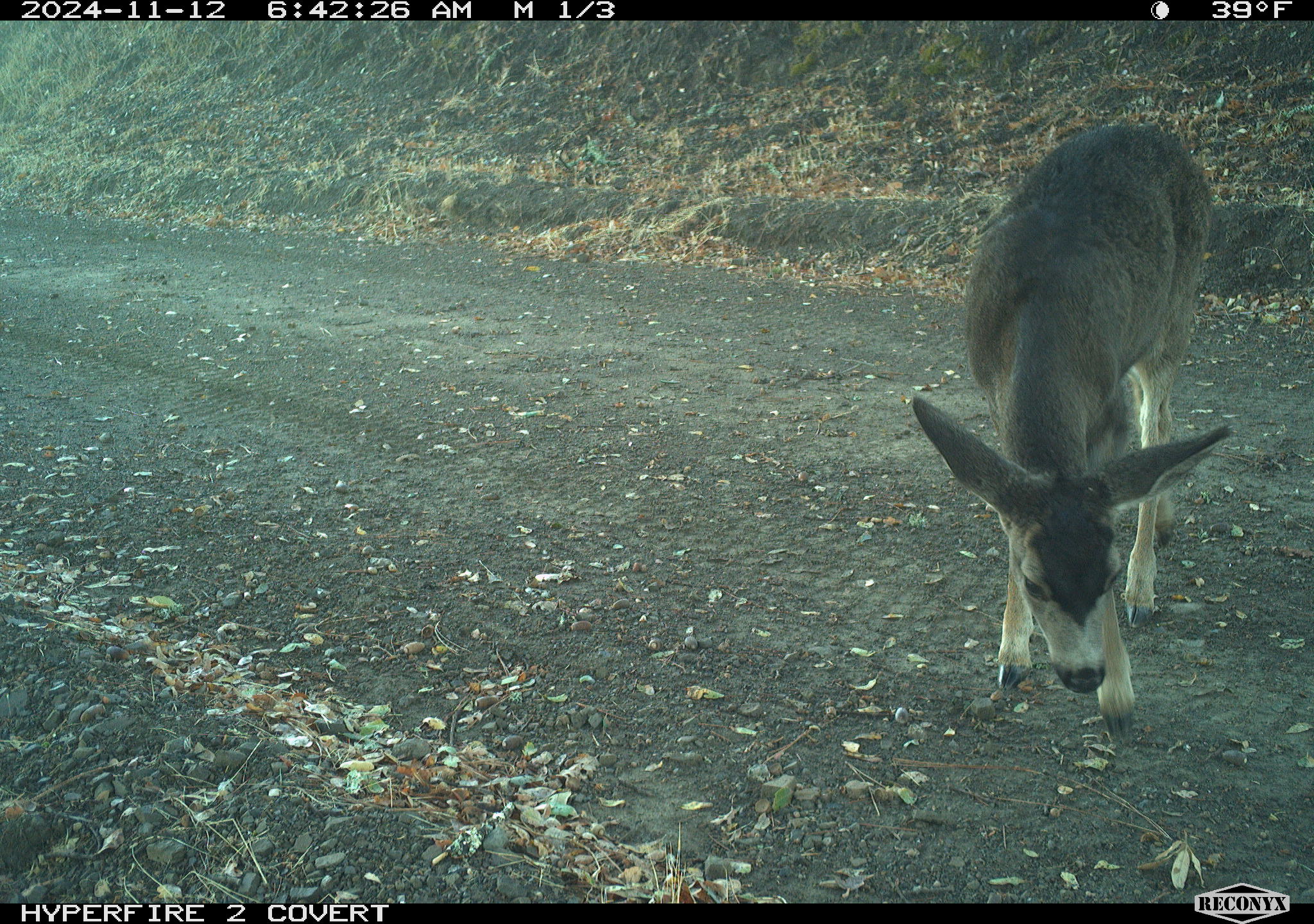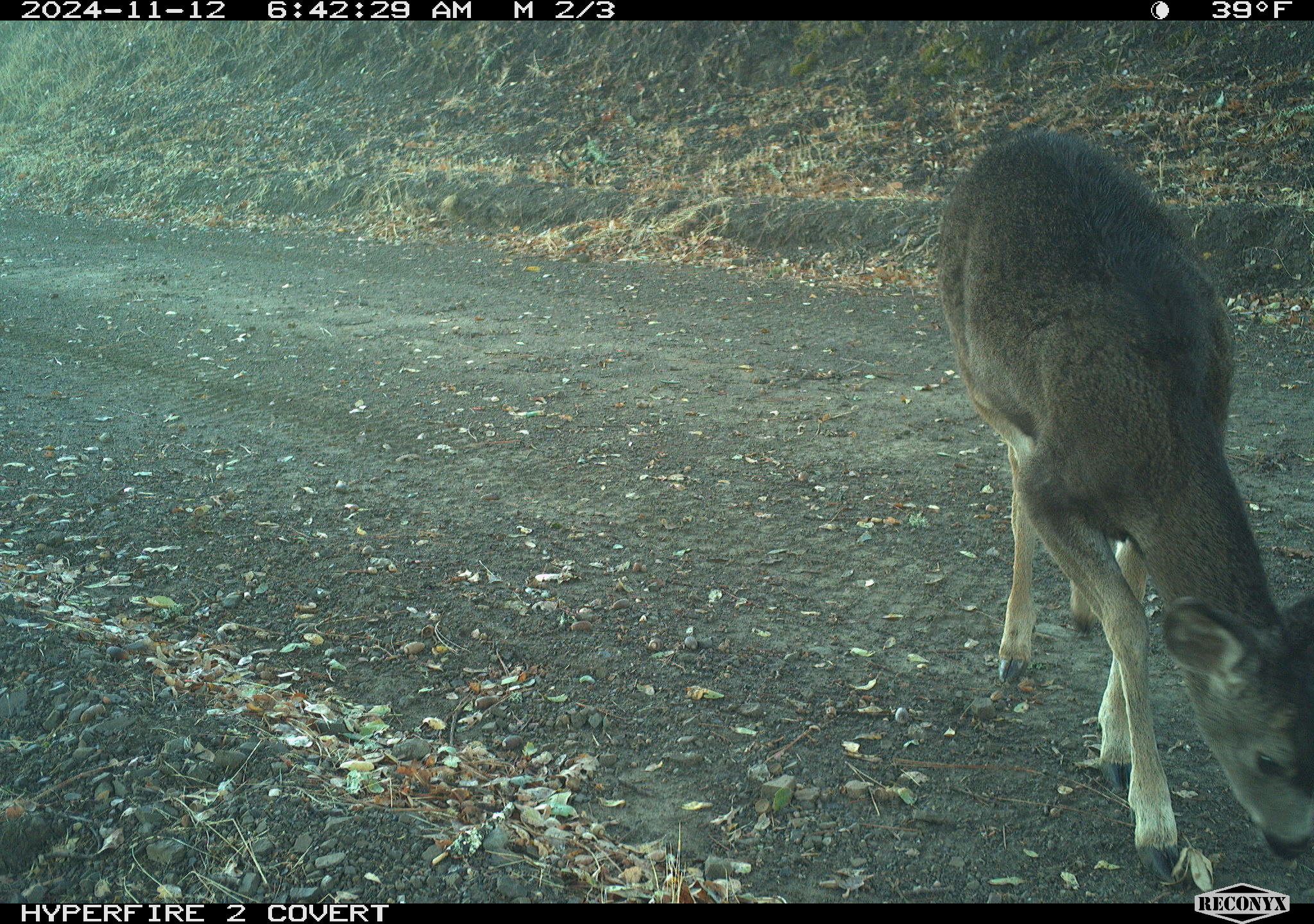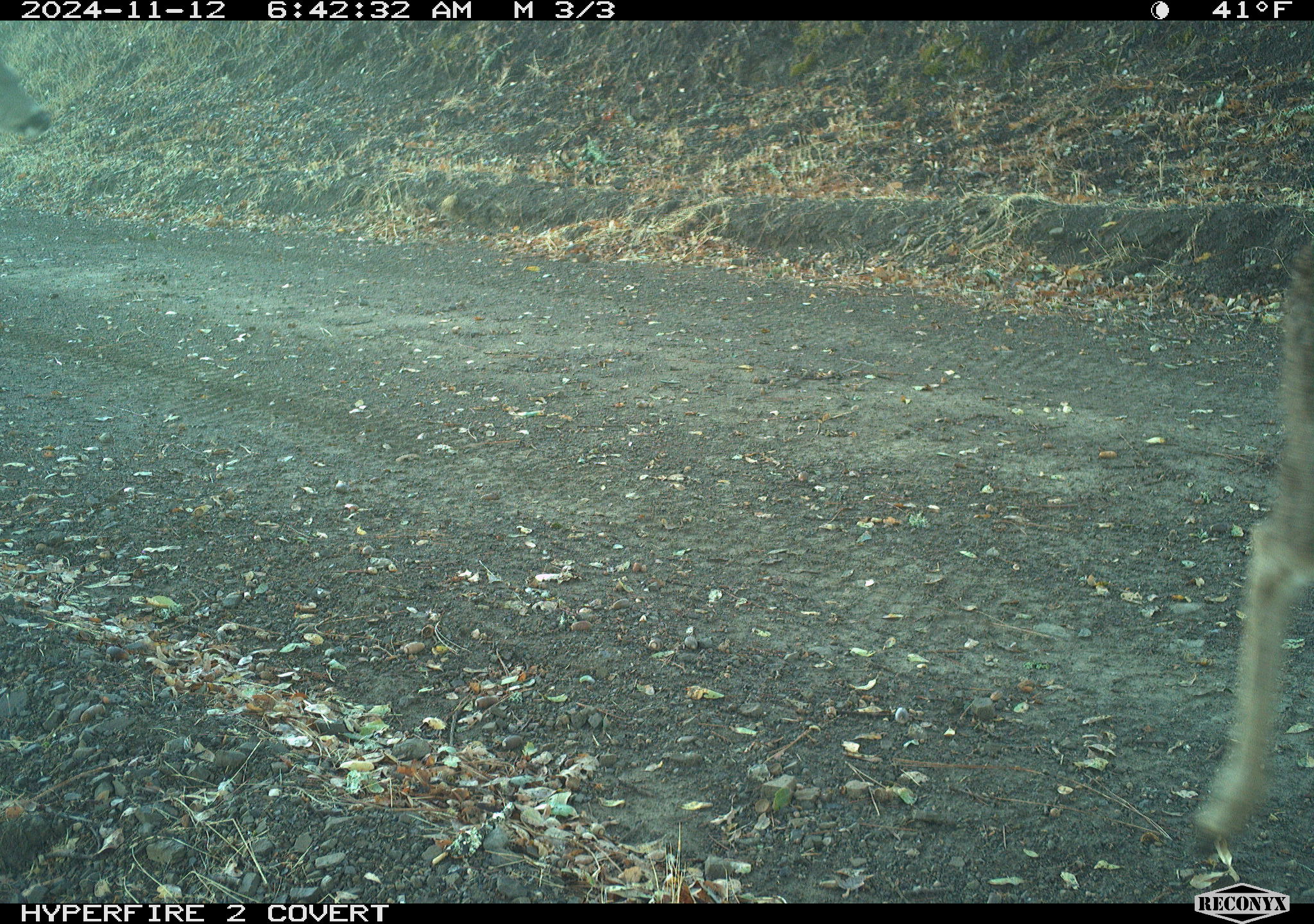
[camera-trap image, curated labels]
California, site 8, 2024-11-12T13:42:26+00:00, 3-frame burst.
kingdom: Animalia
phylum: Chordata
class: Mammalia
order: Artiodactyla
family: Cervidae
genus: Odocoileus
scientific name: Odocoileus hemionus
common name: mule deer